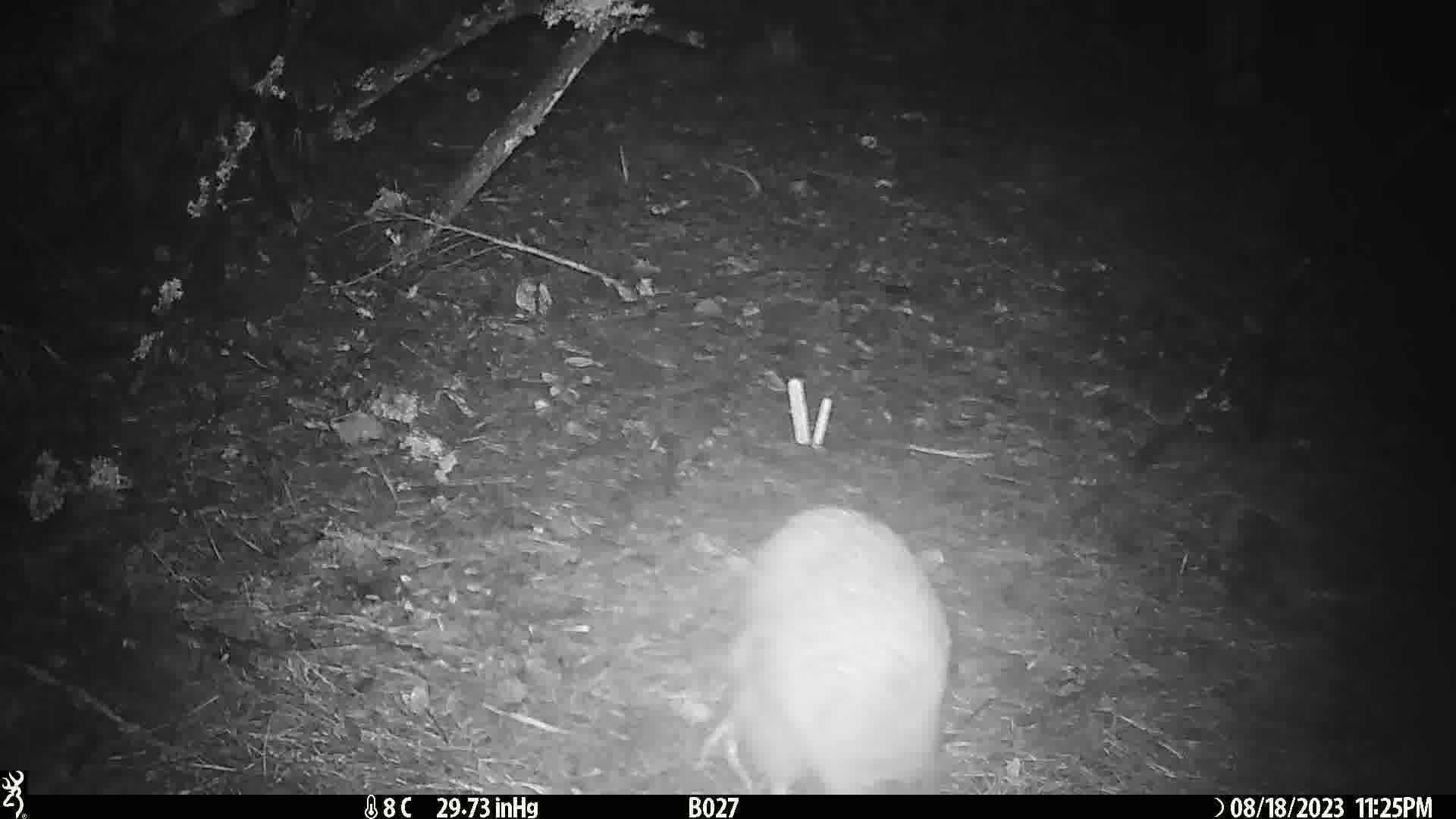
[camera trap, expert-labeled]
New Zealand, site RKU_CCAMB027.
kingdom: Animalia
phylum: Chordata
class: Aves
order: Apterygiformes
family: Apterygidae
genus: Apteryx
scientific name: Apteryx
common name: kiwi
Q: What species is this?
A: Kiwi (Apteryx).